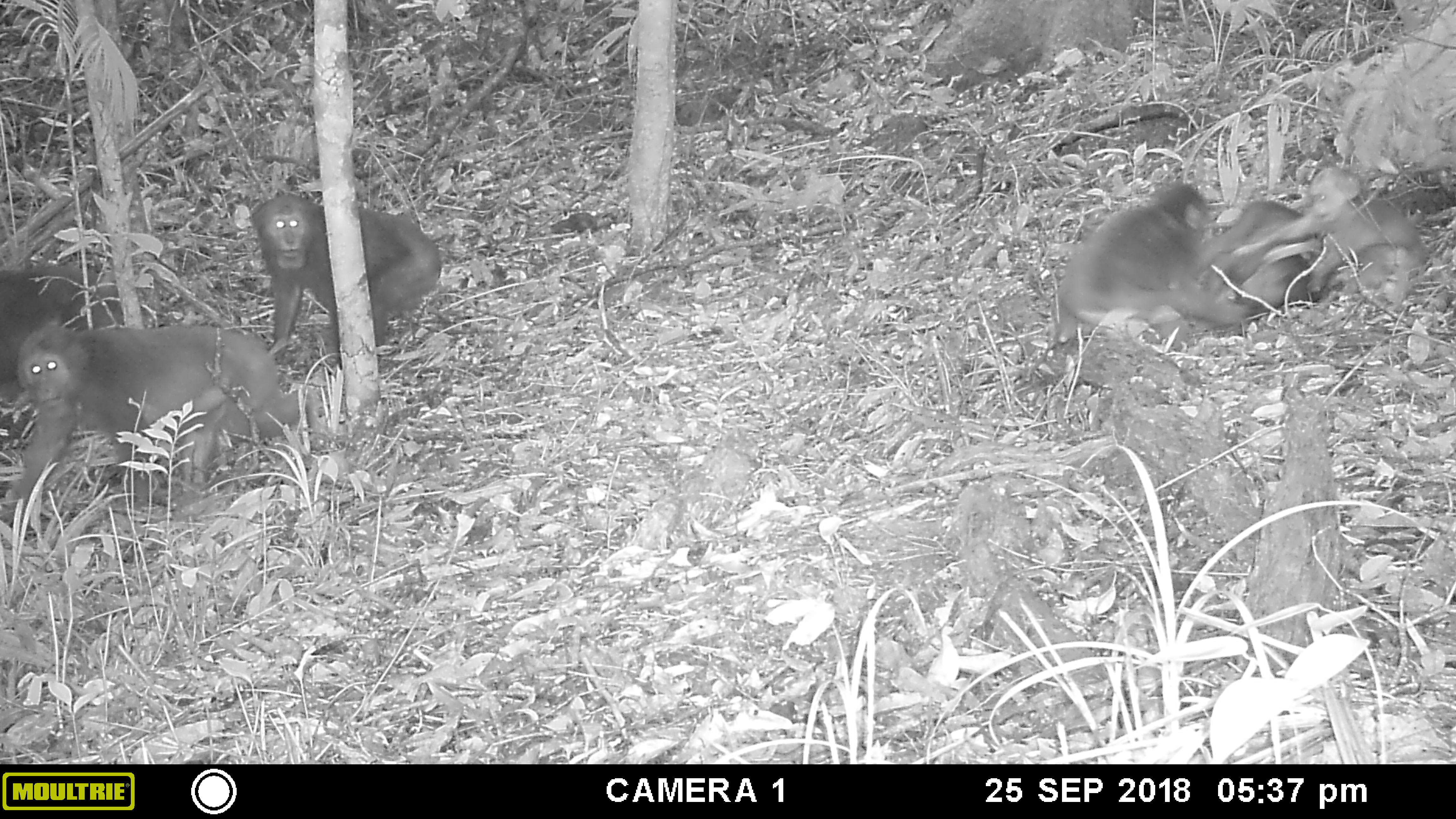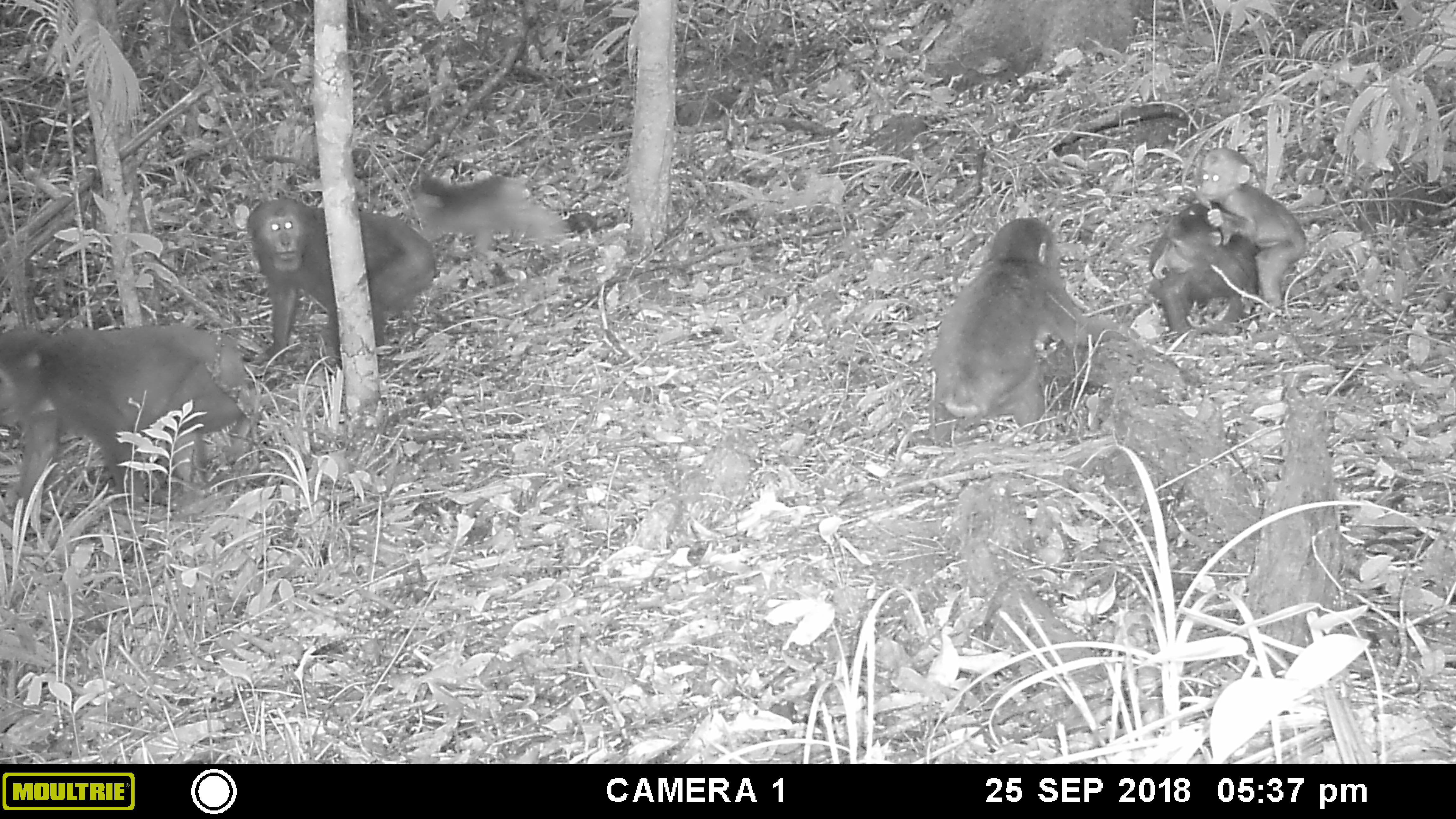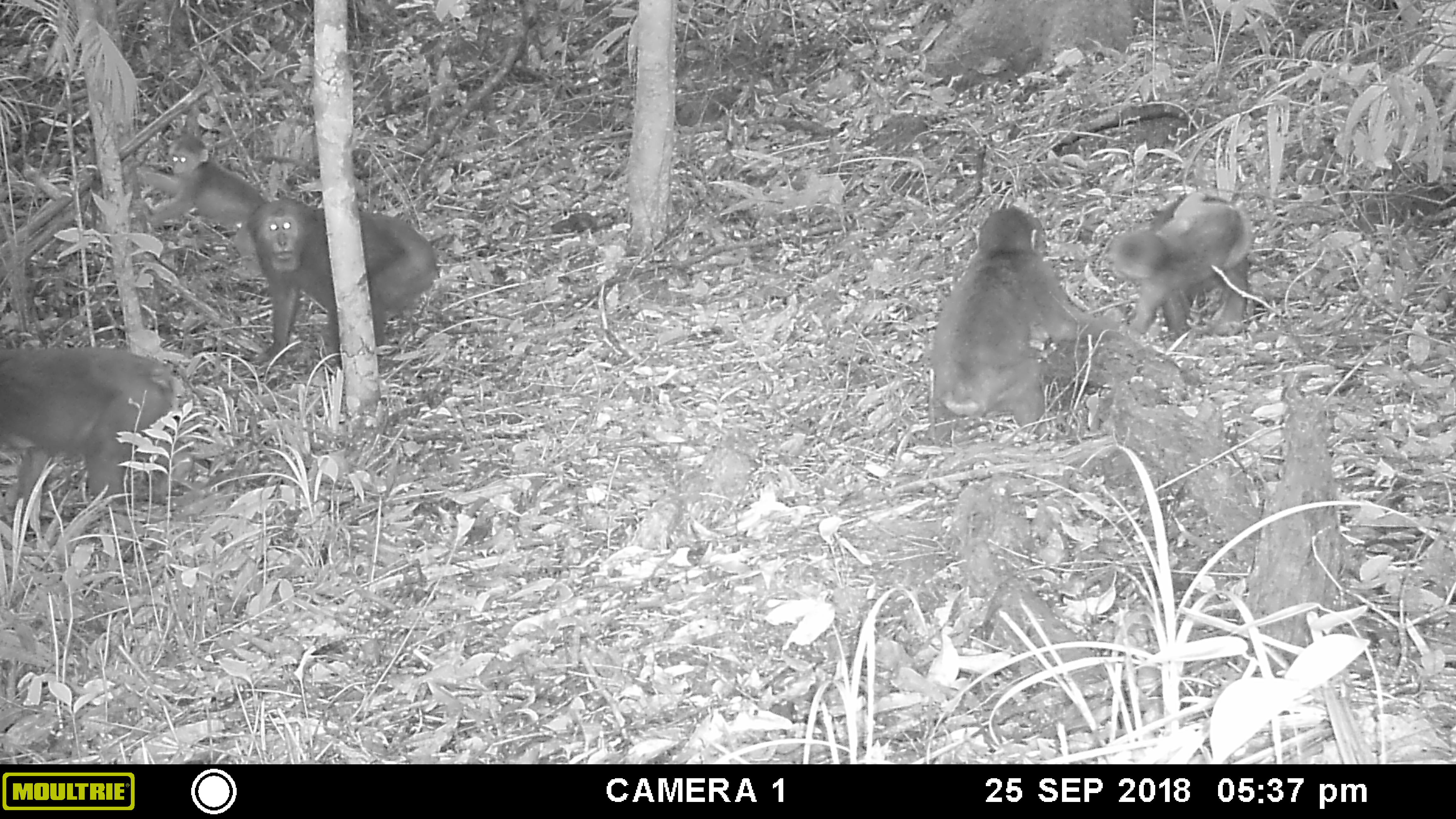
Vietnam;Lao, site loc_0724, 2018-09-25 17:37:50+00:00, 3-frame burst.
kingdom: Animalia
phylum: Chordata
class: Mammalia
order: Primates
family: Cercopithecidae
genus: Macaca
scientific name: Macaca arctoides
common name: stump-tailed macaque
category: stump tailed macaque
Stump tailed macaque (stump-tailed macaque) (Macaca arctoides). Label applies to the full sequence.